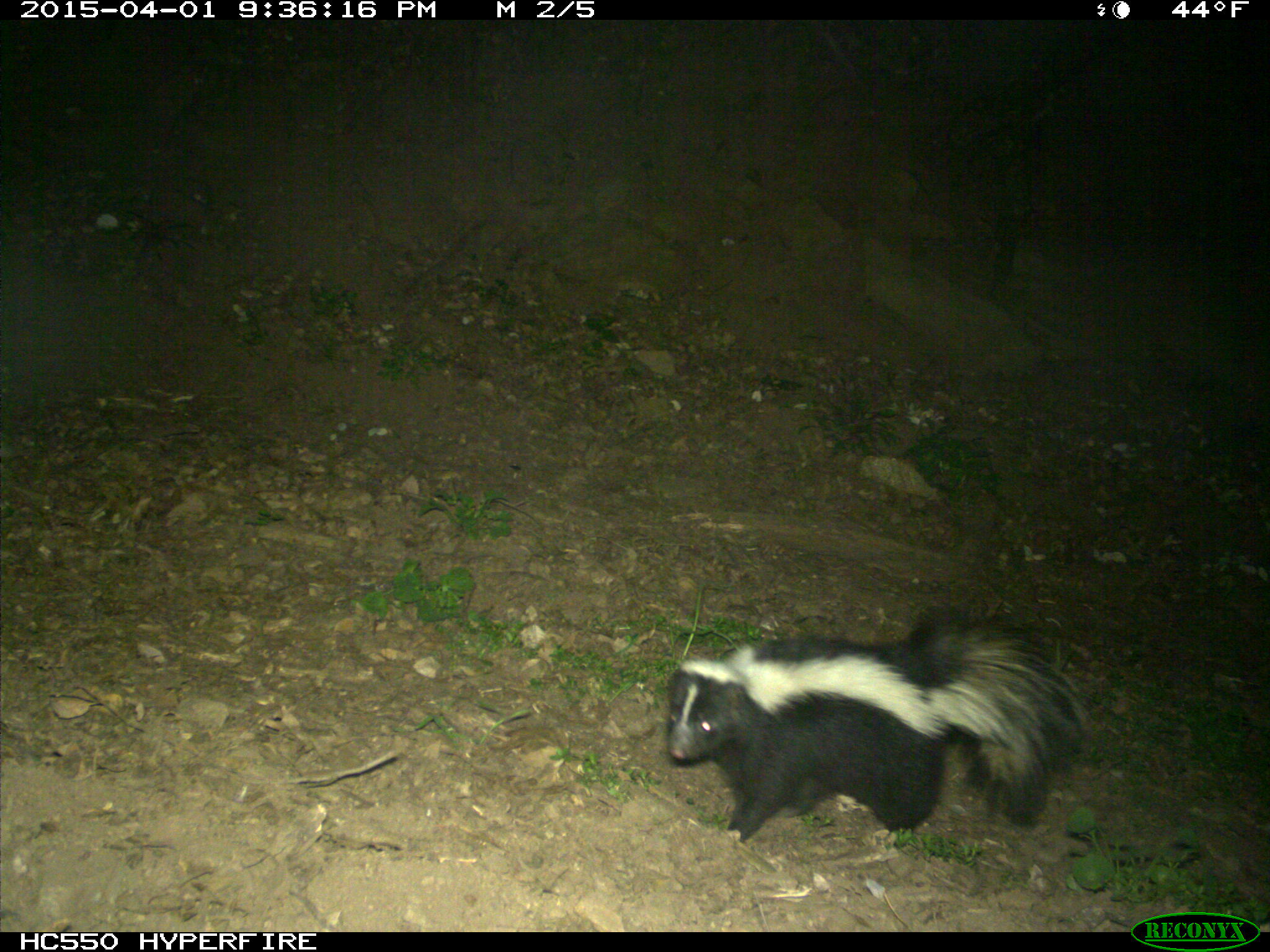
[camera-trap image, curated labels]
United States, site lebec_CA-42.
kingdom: Animalia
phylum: Chordata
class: Mammalia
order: Carnivora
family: Mephitidae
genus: Mephitis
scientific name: Mephitis mephitis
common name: striped skunk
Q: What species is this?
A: Mephitis mephitis (striped skunk).